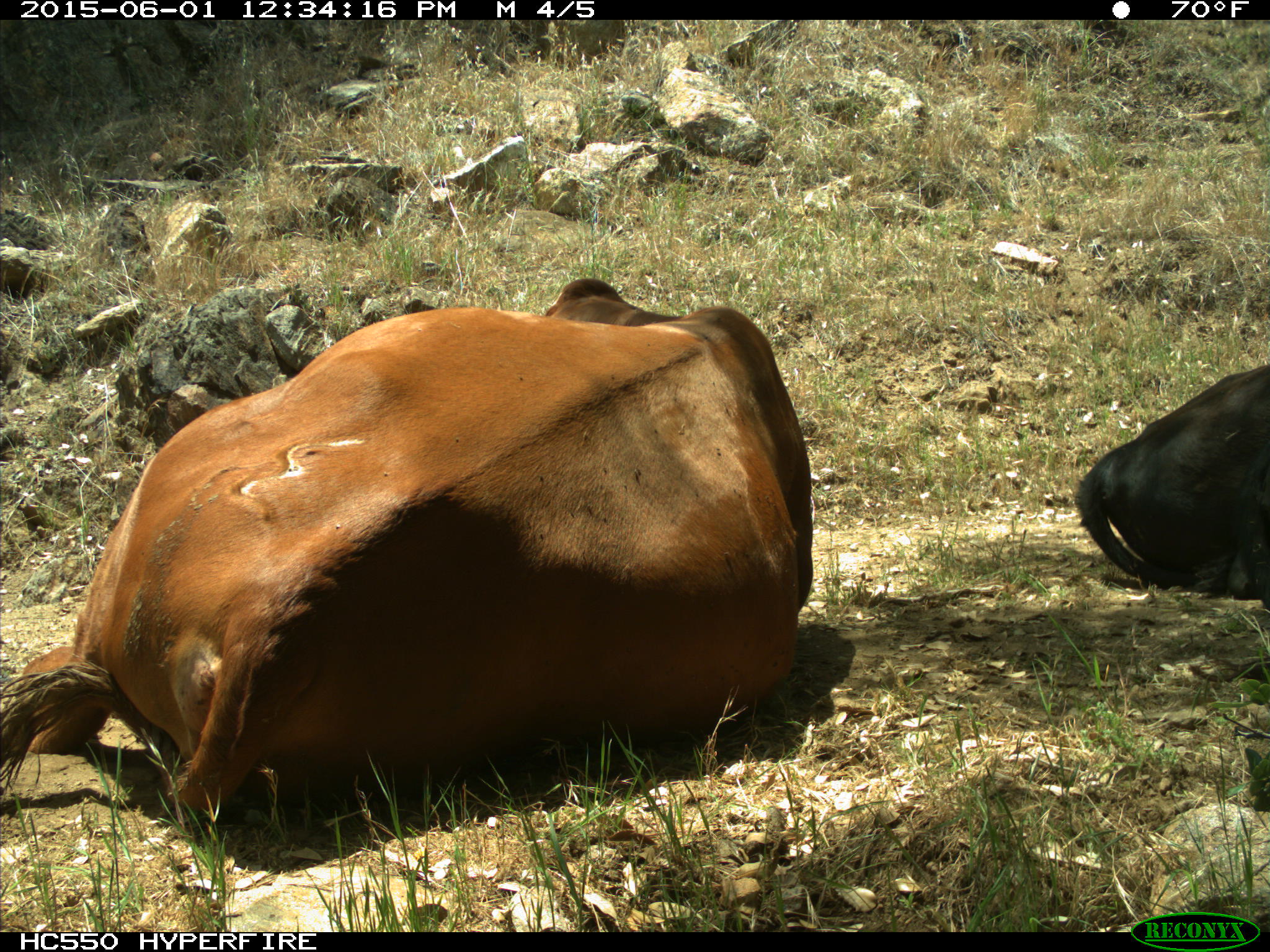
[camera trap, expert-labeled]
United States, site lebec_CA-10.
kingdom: Animalia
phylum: Chordata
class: Mammalia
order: Artiodactyla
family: Bovidae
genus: Bos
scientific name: Bos taurus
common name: domestic cow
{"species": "Bos taurus (domestic cow)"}